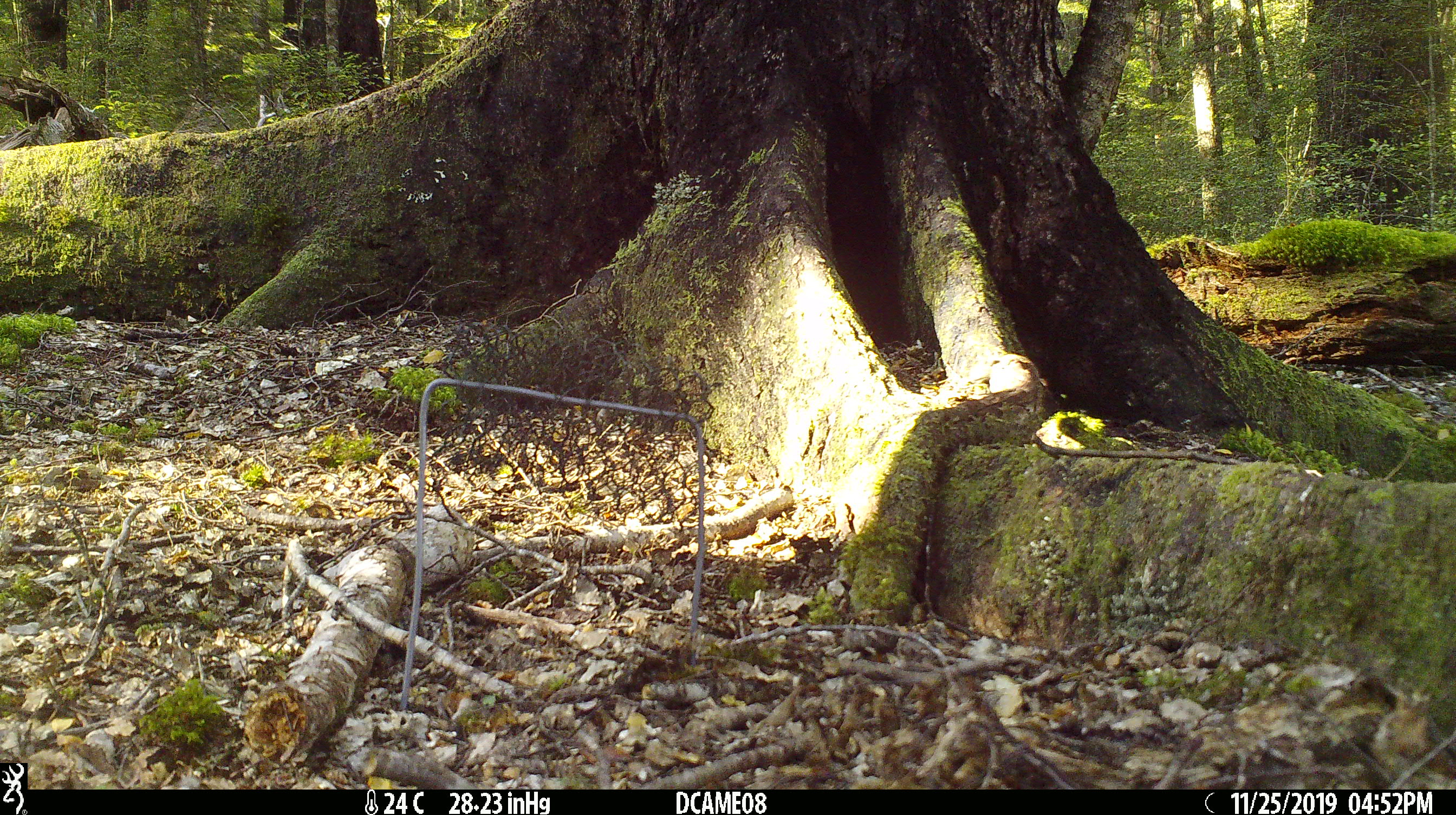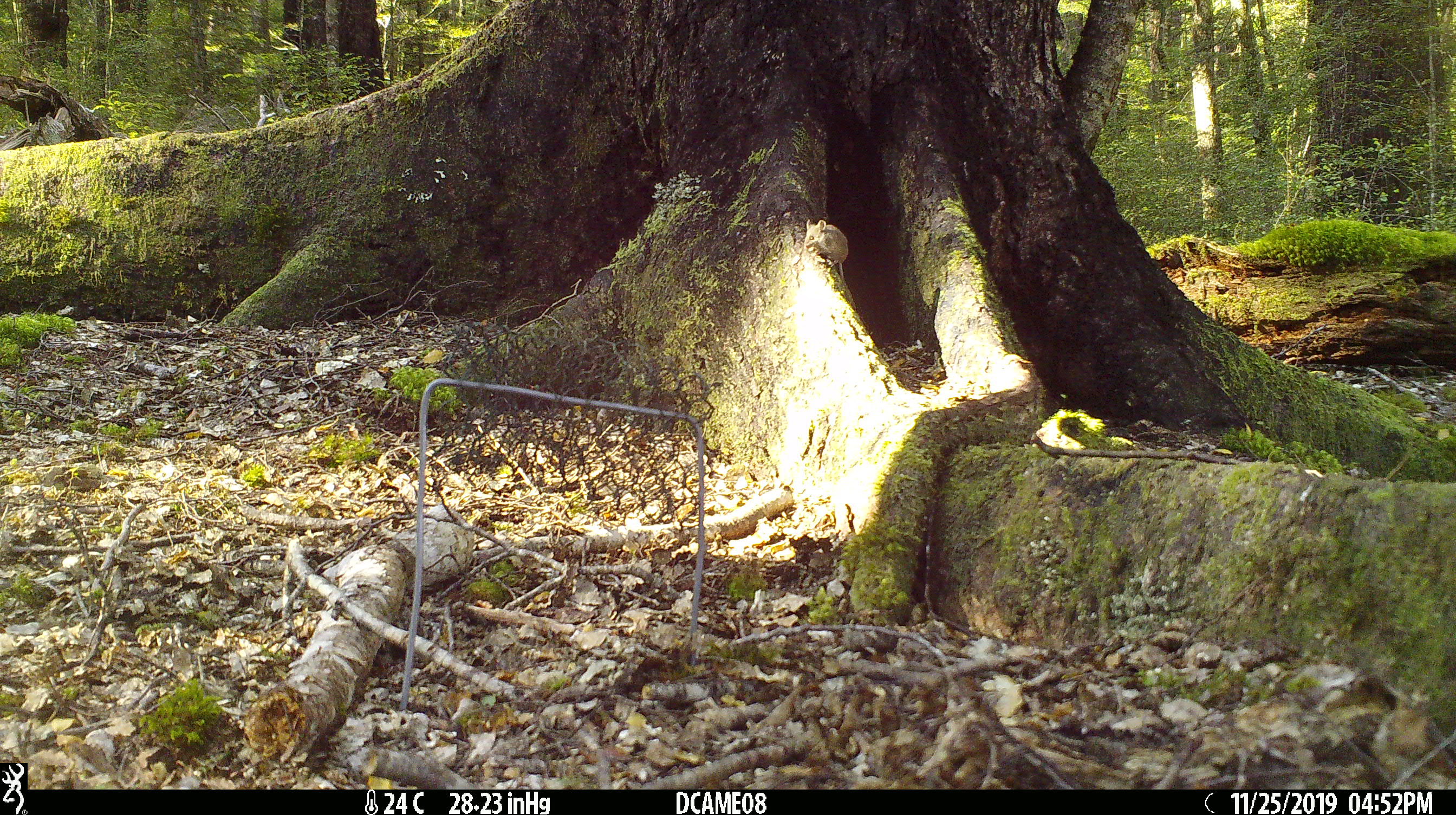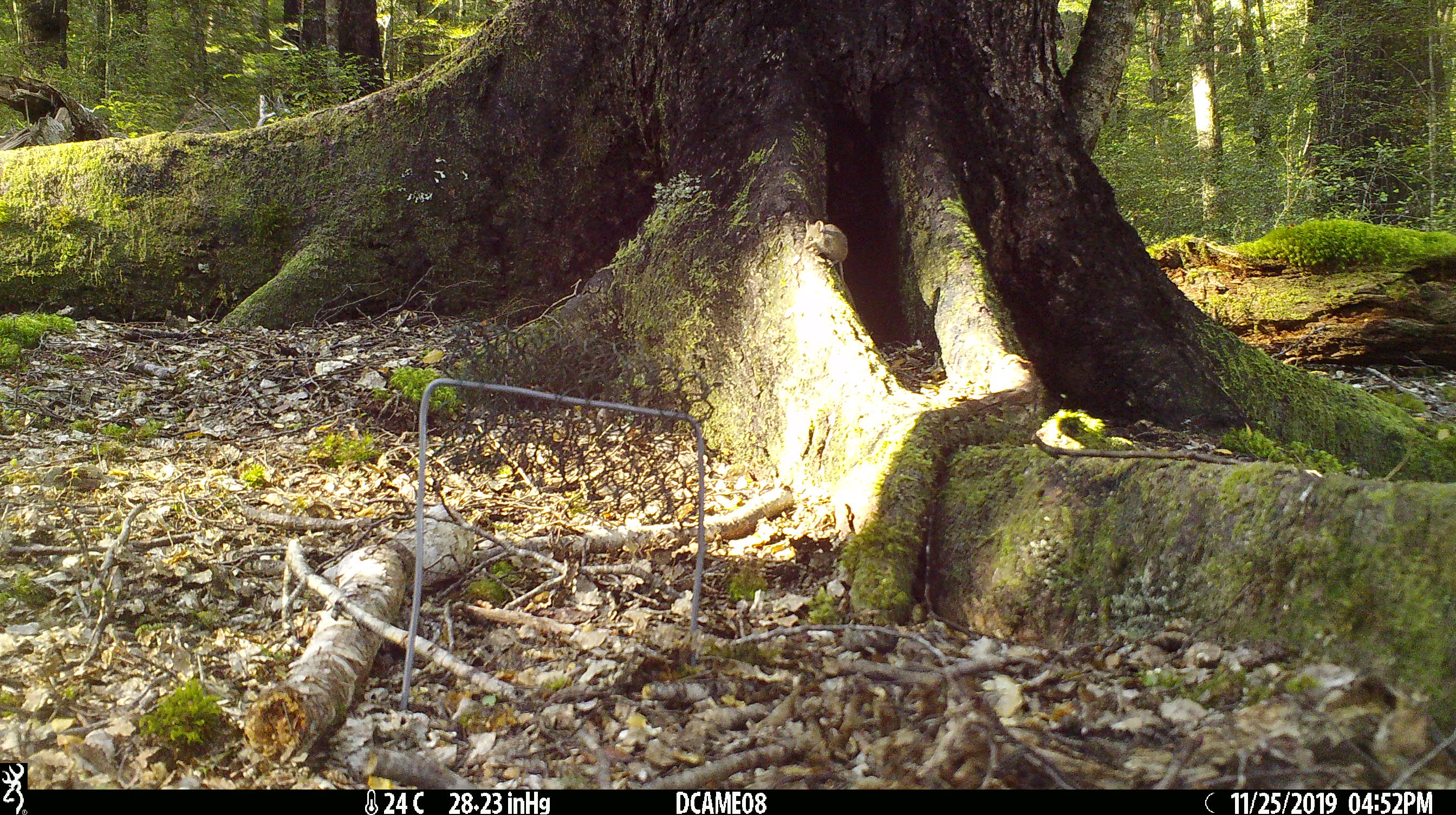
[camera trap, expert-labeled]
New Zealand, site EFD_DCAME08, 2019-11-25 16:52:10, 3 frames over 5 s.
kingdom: Animalia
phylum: Chordata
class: Mammalia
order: Rodentia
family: Muridae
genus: Mus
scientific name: Mus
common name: mouse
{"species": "mouse (Mus)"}